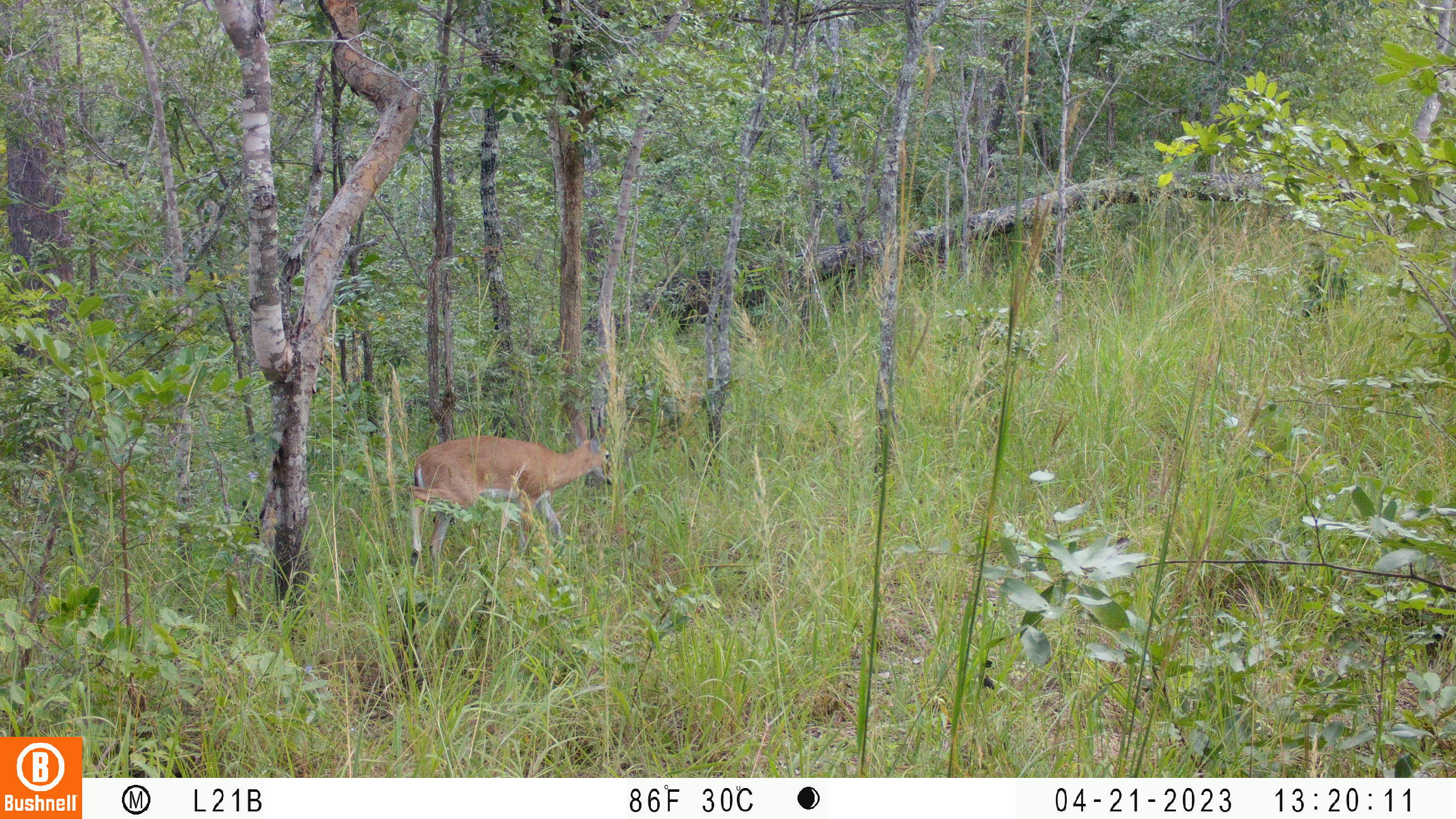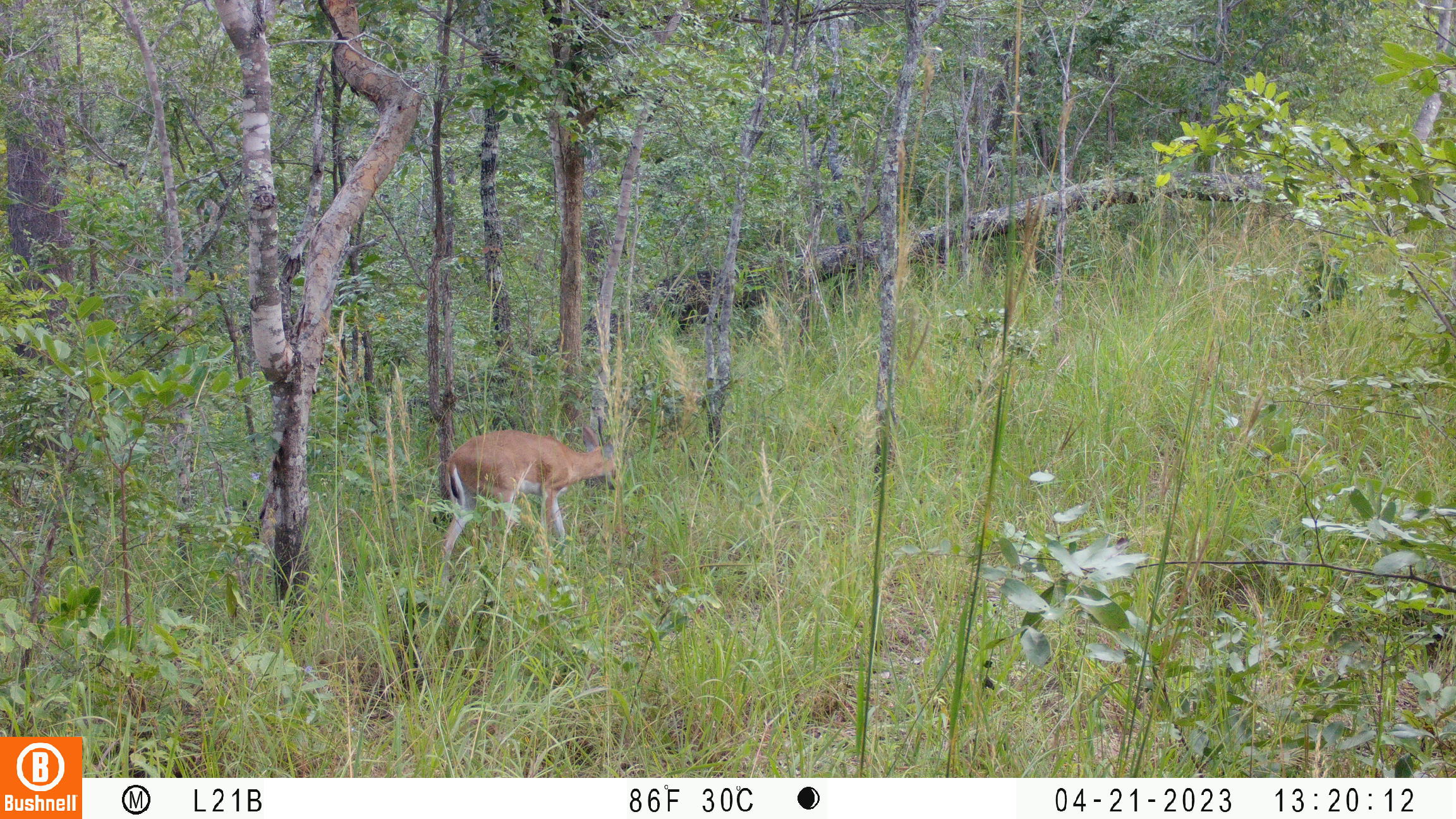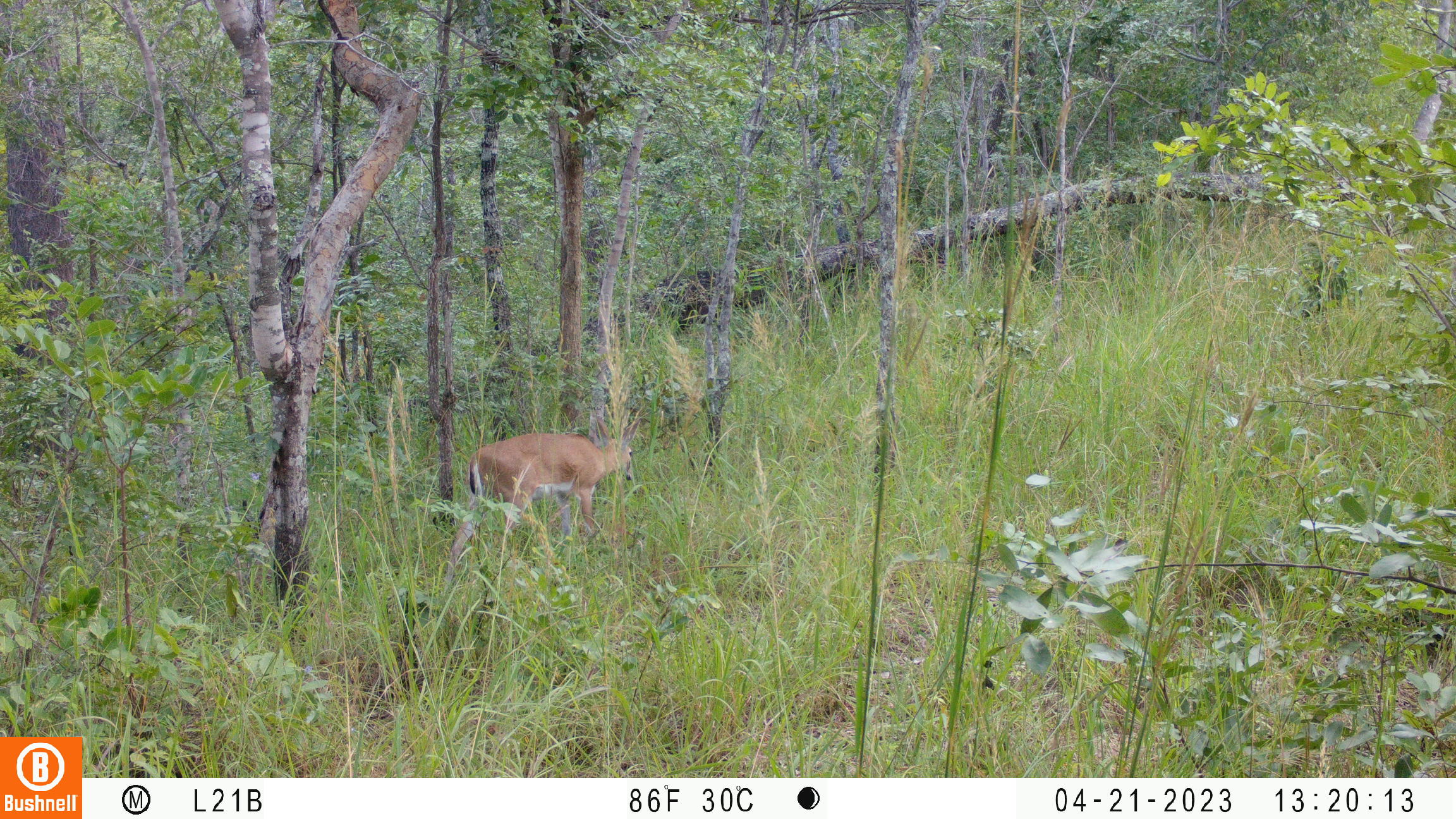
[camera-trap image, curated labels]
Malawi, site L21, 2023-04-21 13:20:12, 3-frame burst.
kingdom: Animalia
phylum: Chordata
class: Mammalia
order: Artiodactyla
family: Bovidae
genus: Sylvicapra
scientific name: Sylvicapra grimmia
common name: common duiker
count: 1